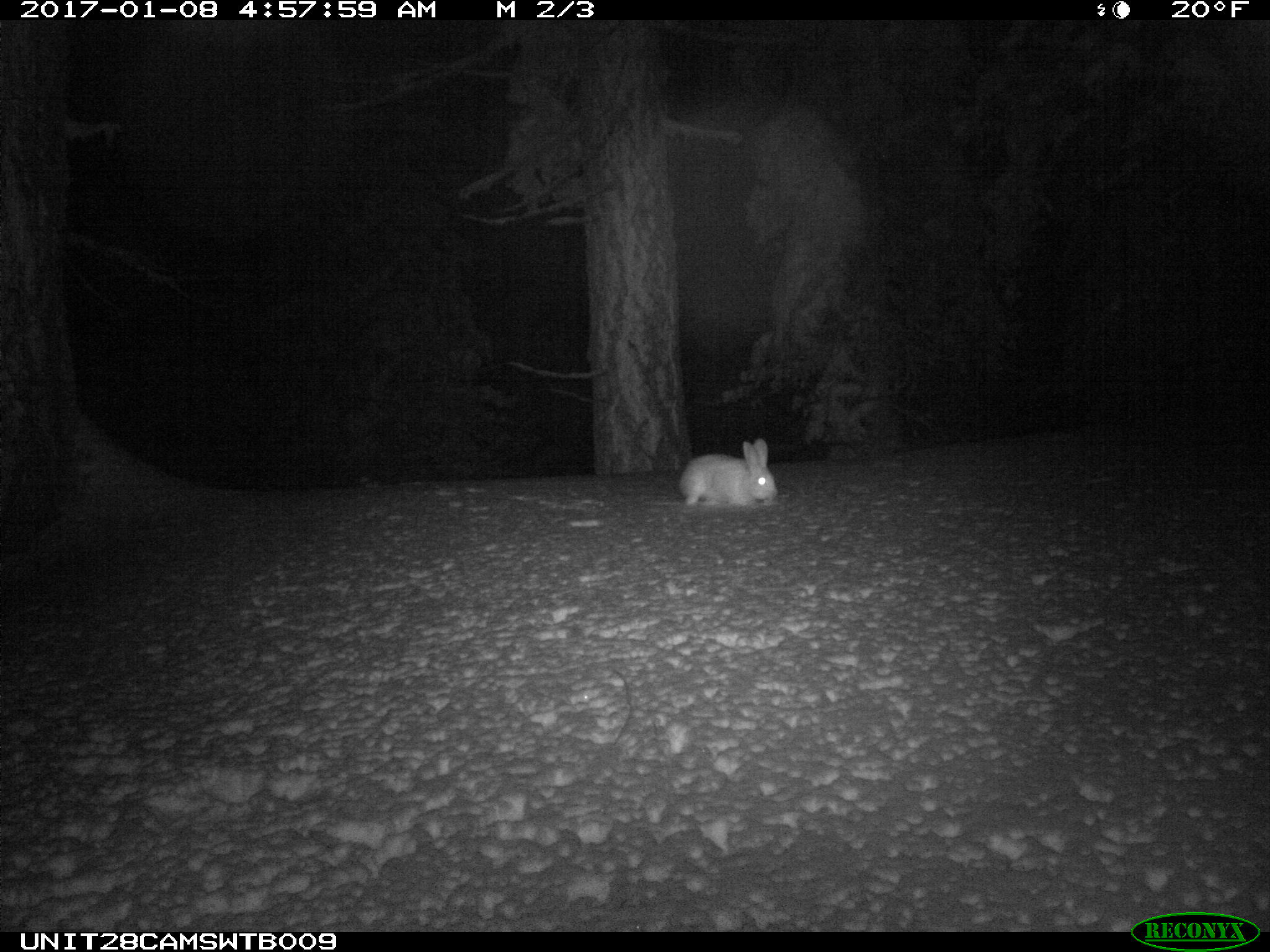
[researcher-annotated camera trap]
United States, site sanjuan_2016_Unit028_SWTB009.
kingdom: Animalia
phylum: Chordata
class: Mammalia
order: Lagomorpha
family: Leporidae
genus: Lepus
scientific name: Lepus americanus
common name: snowshoe hare